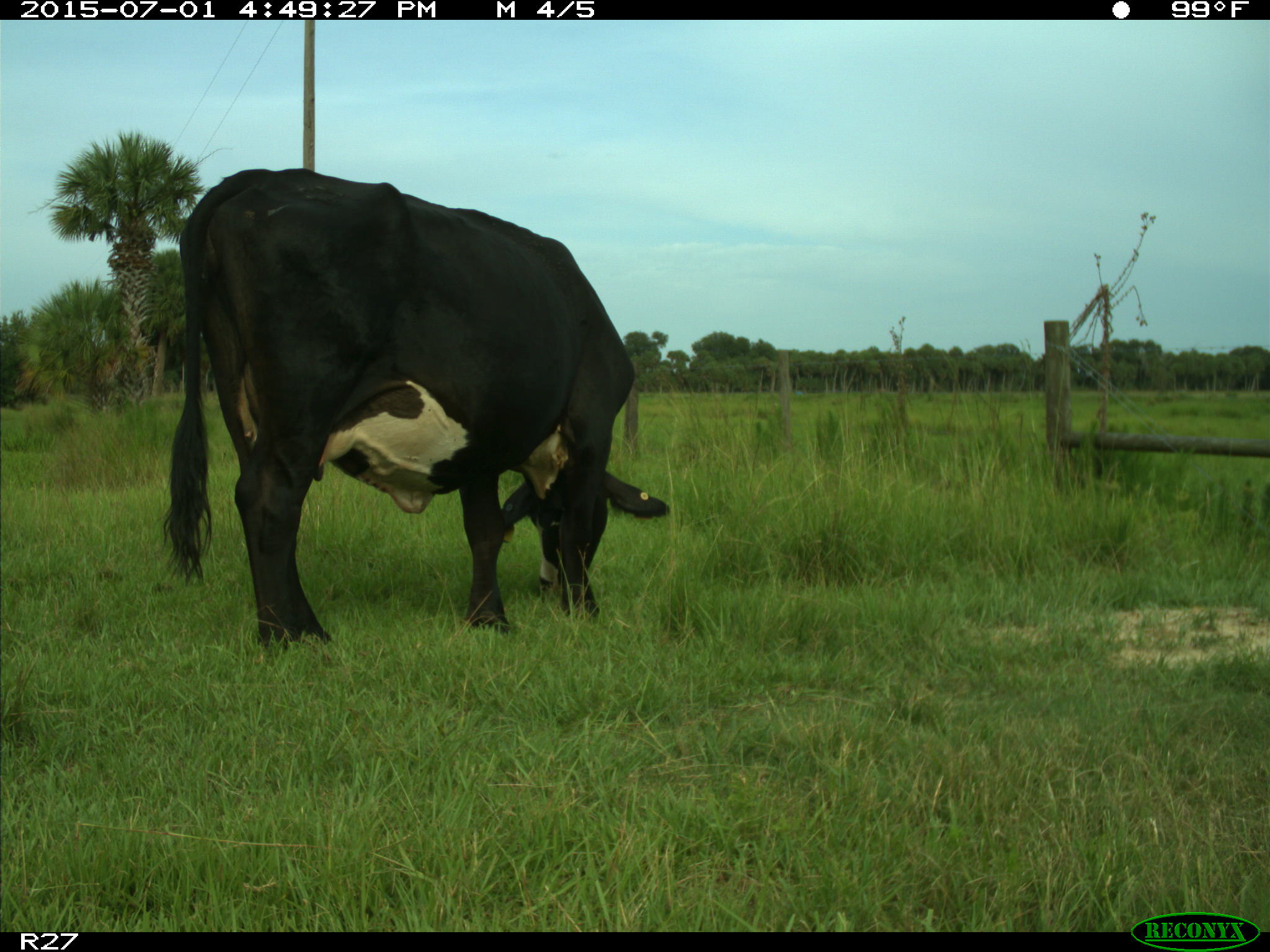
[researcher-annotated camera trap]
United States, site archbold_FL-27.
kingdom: Animalia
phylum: Chordata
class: Mammalia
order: Artiodactyla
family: Bovidae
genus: Bos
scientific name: Bos taurus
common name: domestic cow